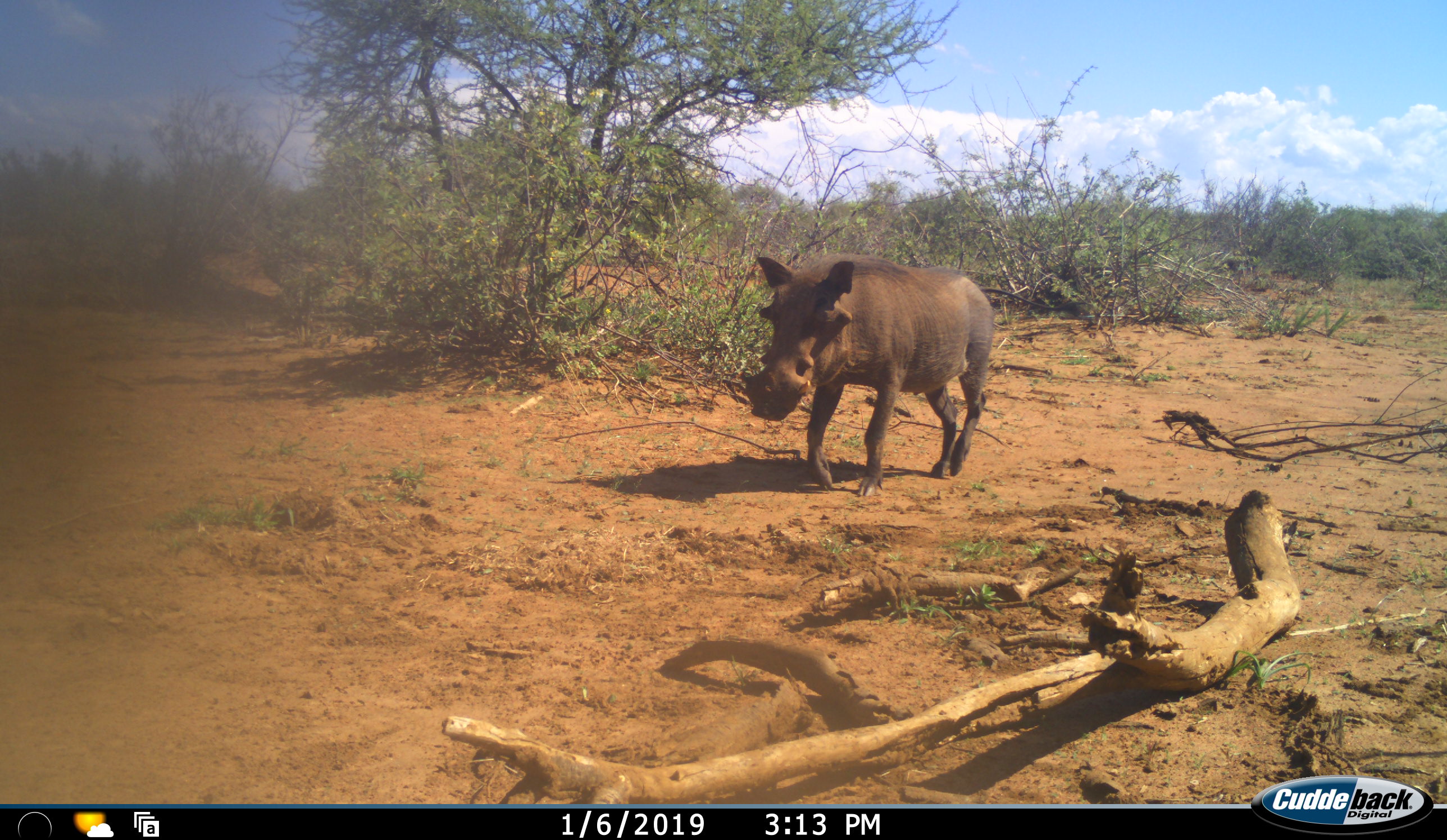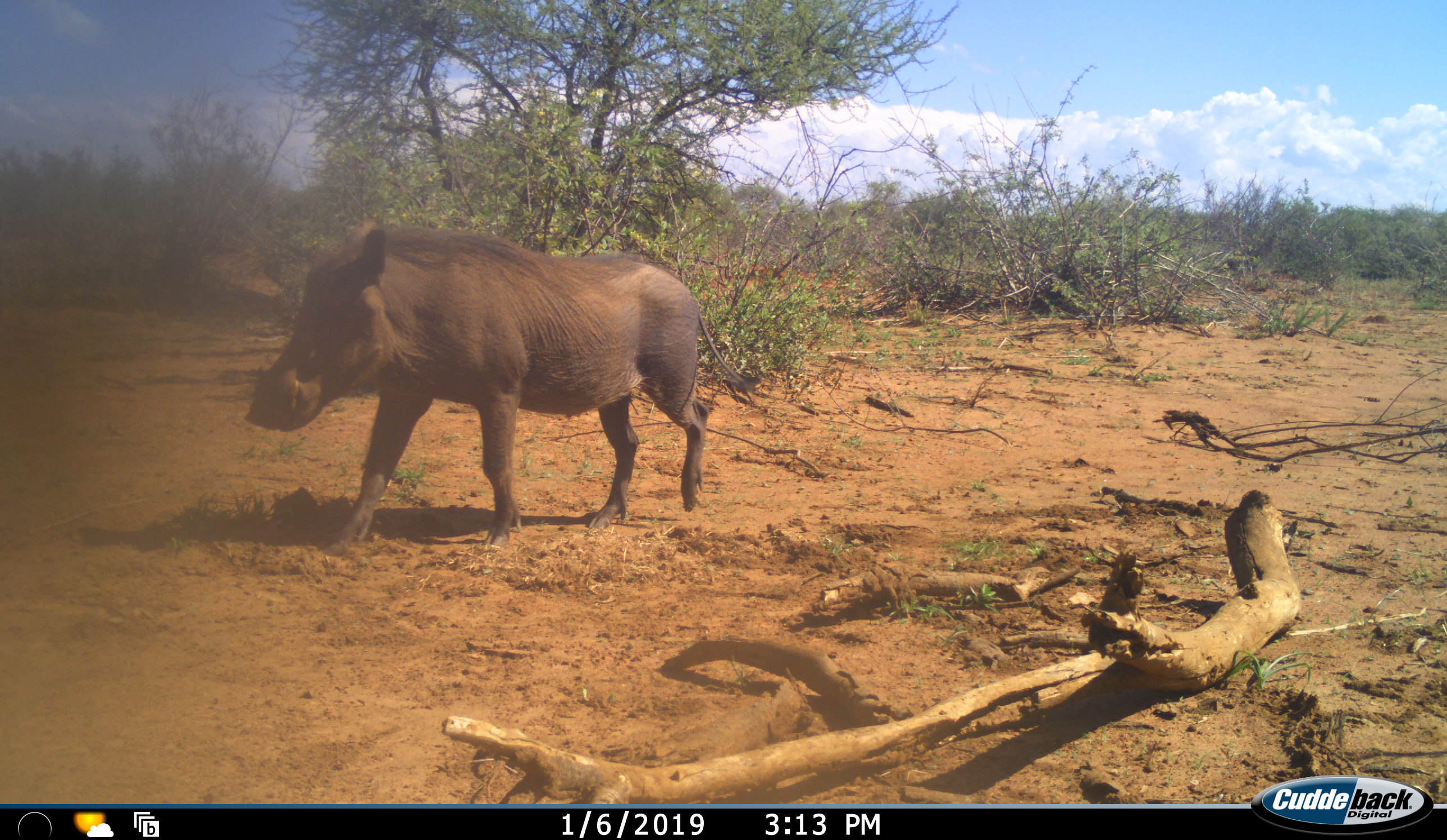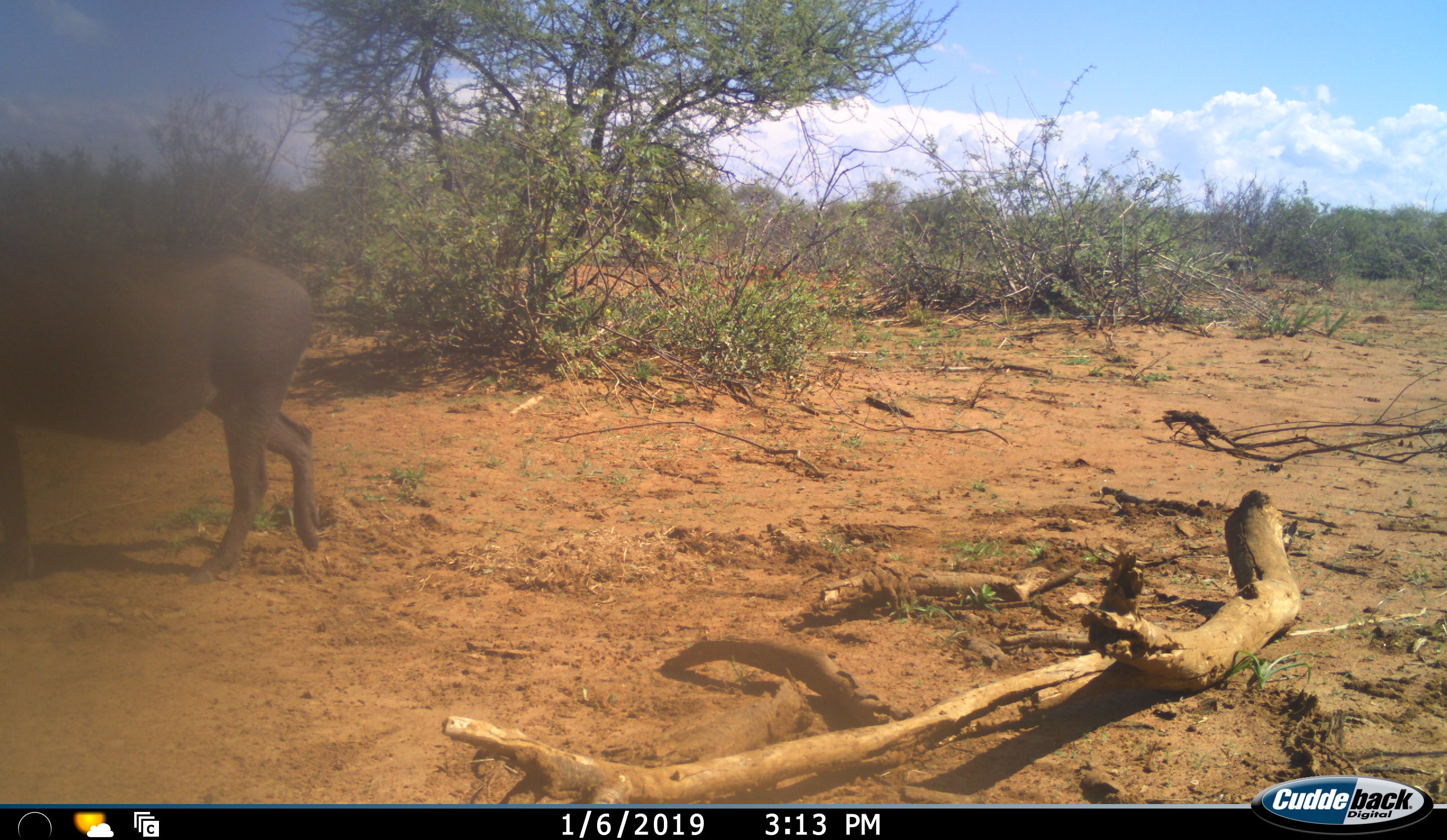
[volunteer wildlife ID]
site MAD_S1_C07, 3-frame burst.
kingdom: Animalia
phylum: Chordata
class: Mammalia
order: Artiodactyla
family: Suidae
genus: Phacochoerus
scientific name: Phacochoerus africanus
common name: warthog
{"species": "warthog (Phacochoerus africanus)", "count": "1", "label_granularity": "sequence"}